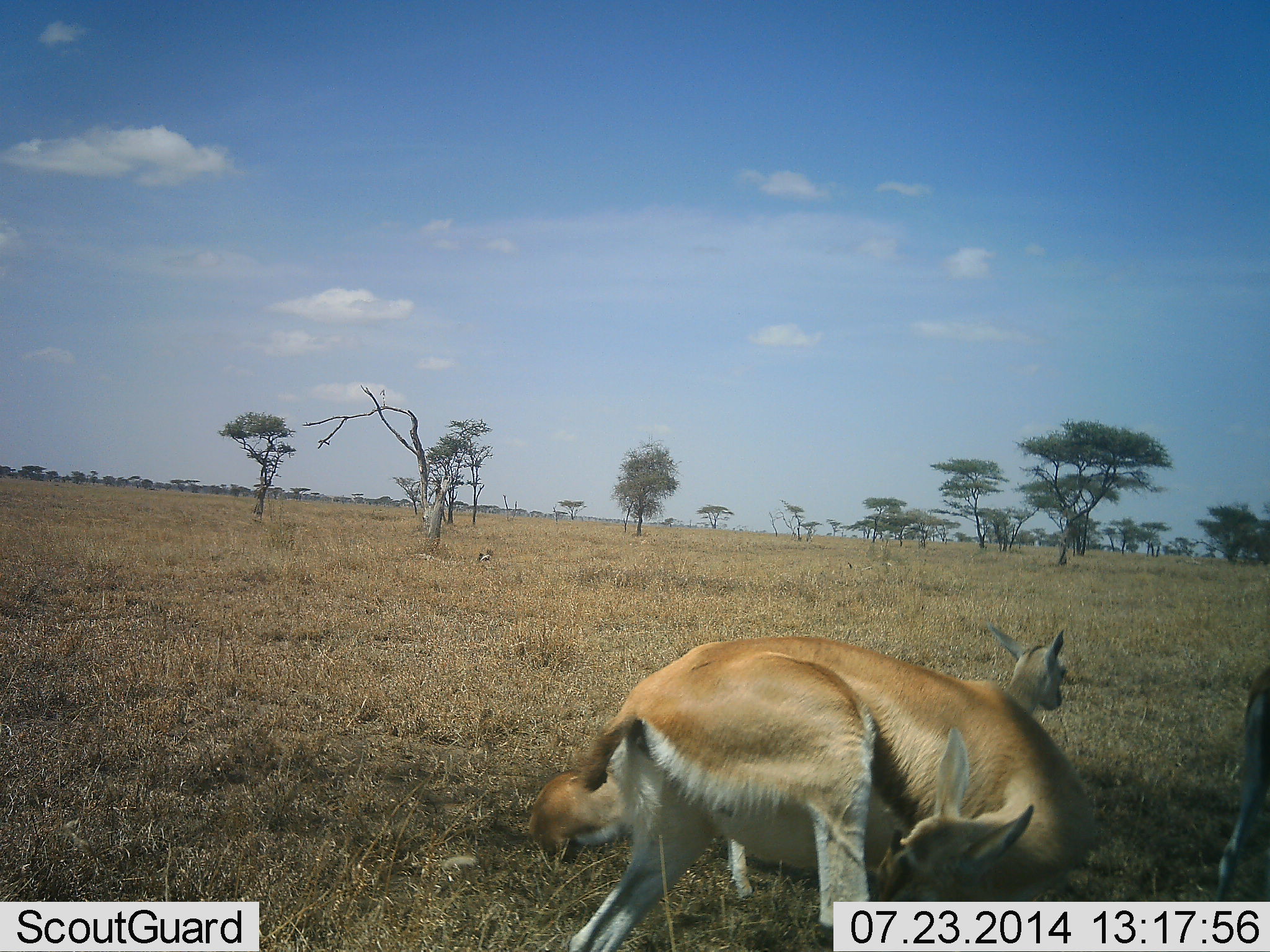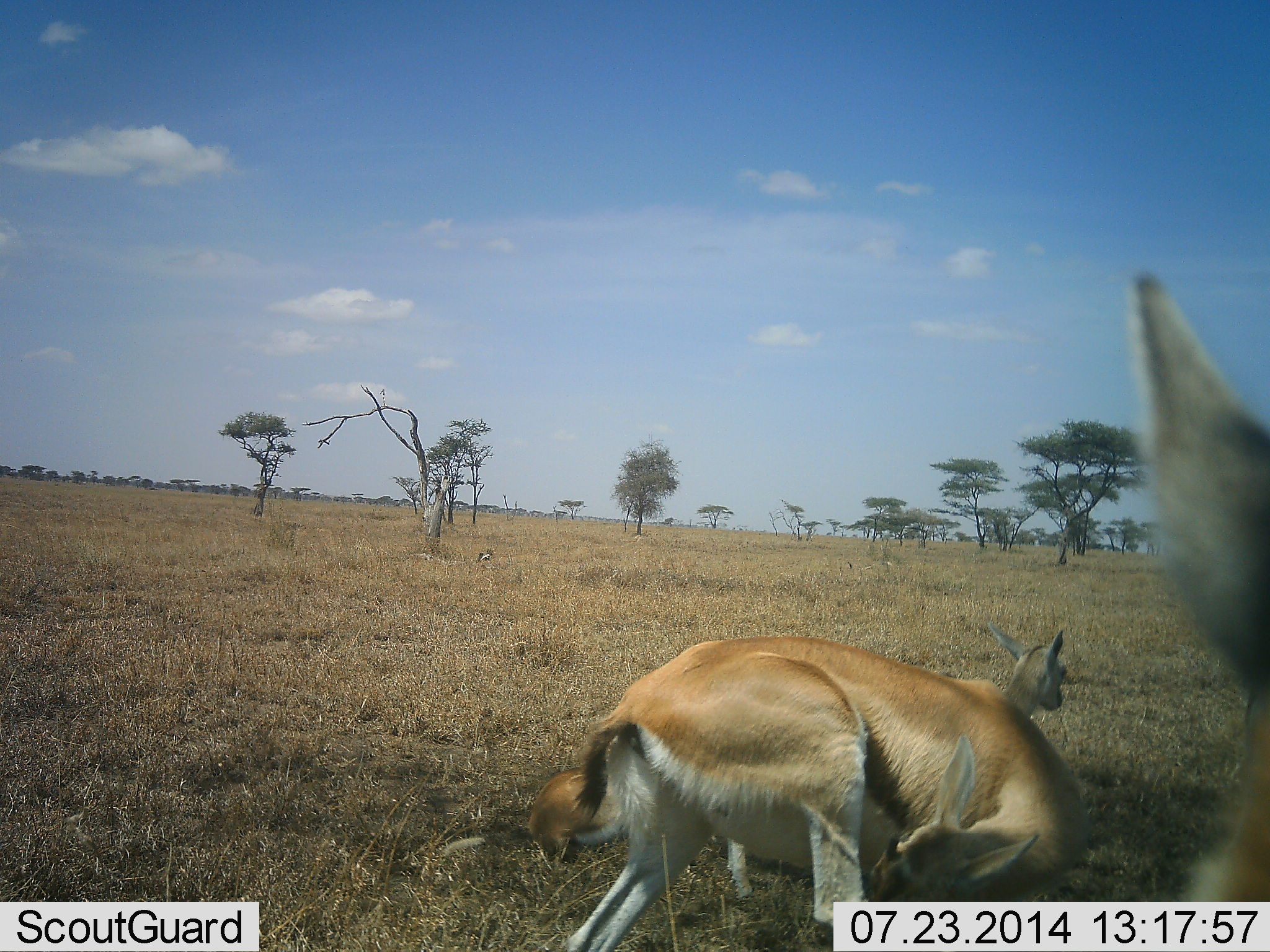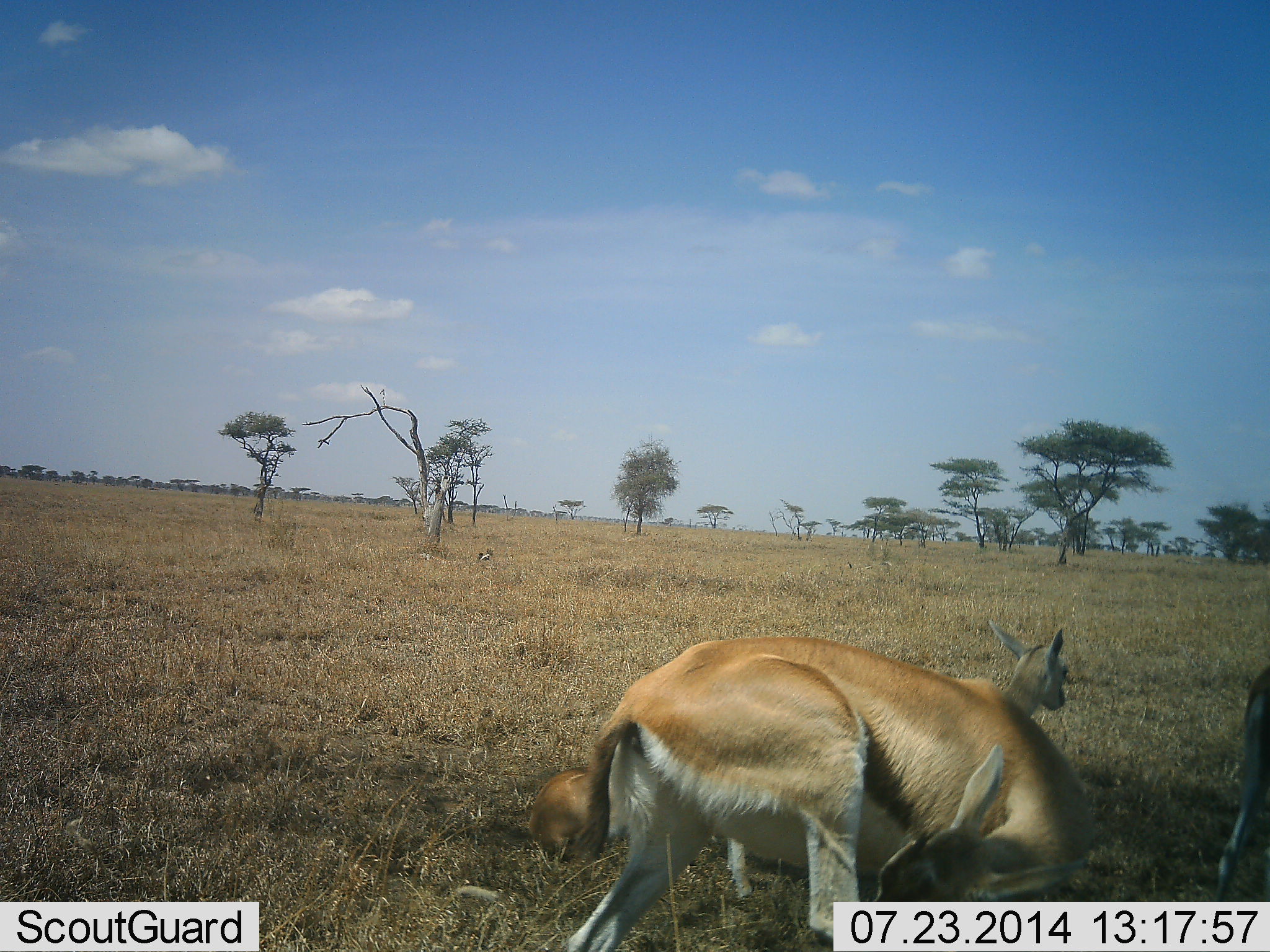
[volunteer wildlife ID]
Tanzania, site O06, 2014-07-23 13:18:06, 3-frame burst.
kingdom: Animalia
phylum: Chordata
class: Mammalia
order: Artiodactyla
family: Bovidae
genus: Eudorcas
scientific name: Eudorcas thomsonii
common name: thomson's gazelle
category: gazellethomsons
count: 5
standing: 80%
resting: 80%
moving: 40%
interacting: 20%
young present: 50%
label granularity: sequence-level